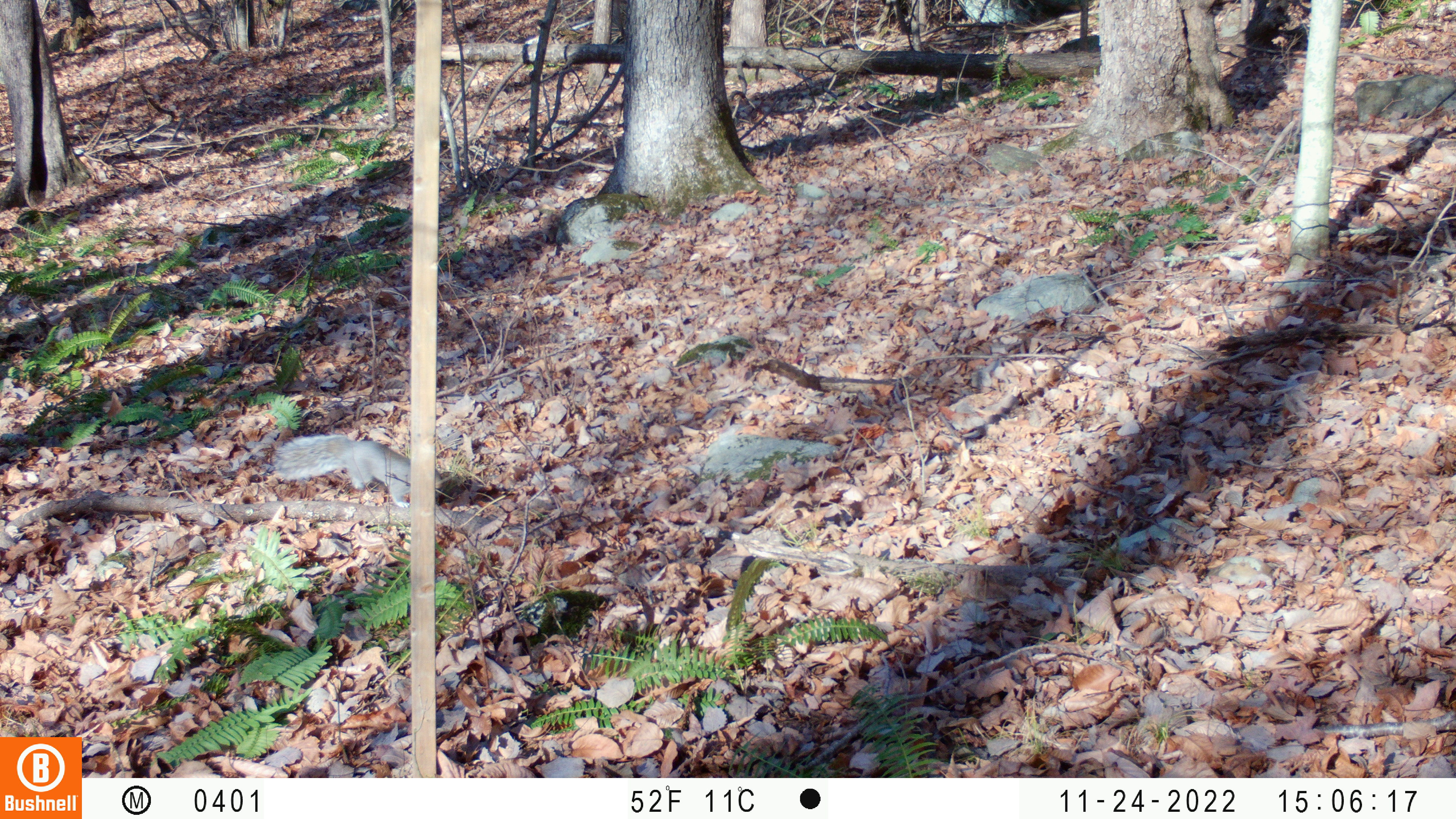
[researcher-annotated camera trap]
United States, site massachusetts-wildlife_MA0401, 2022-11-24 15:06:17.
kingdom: Animalia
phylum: Chordata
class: Mammalia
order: Rodentia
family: Sciuridae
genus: Sciurus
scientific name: Sciurus carolinensis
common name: gray squirrel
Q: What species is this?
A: Gray squirrel (Sciurus carolinensis).